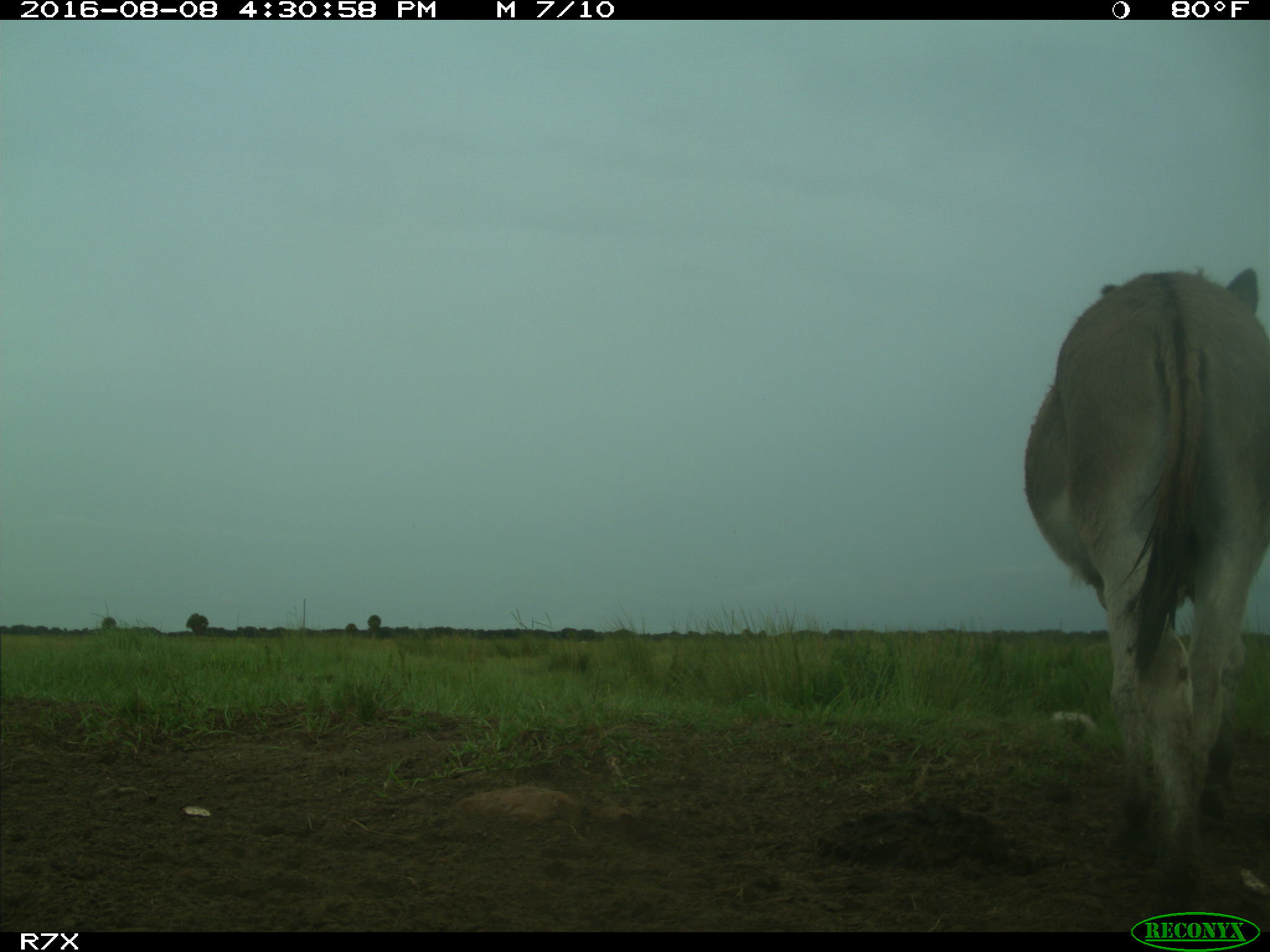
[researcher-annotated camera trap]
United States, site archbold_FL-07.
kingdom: Animalia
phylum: Chordata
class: Mammalia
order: Perissodactyla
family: Equidae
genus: Equus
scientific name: Equus africanus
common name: african wild ass